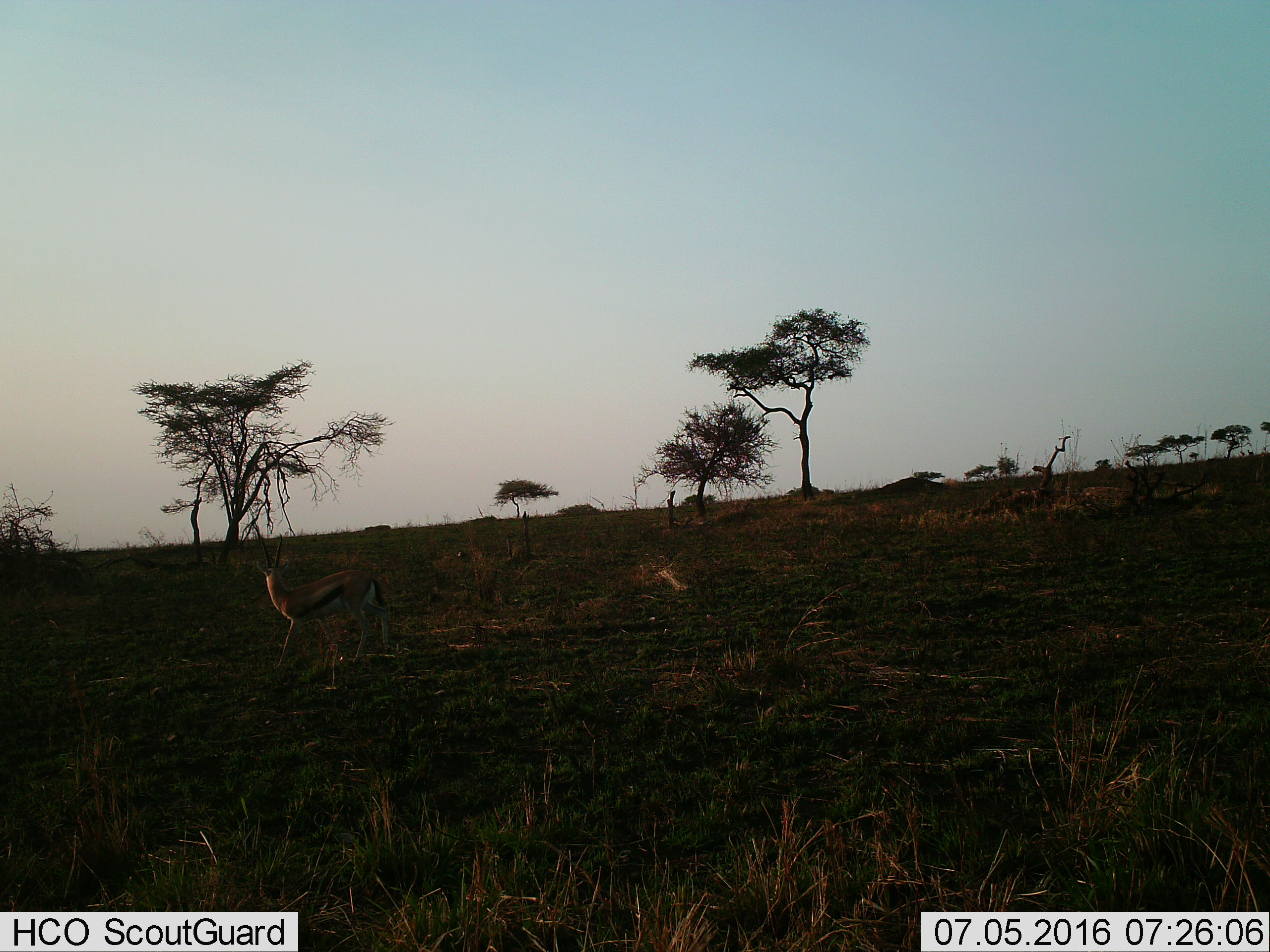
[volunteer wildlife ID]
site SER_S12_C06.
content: unidentified animal